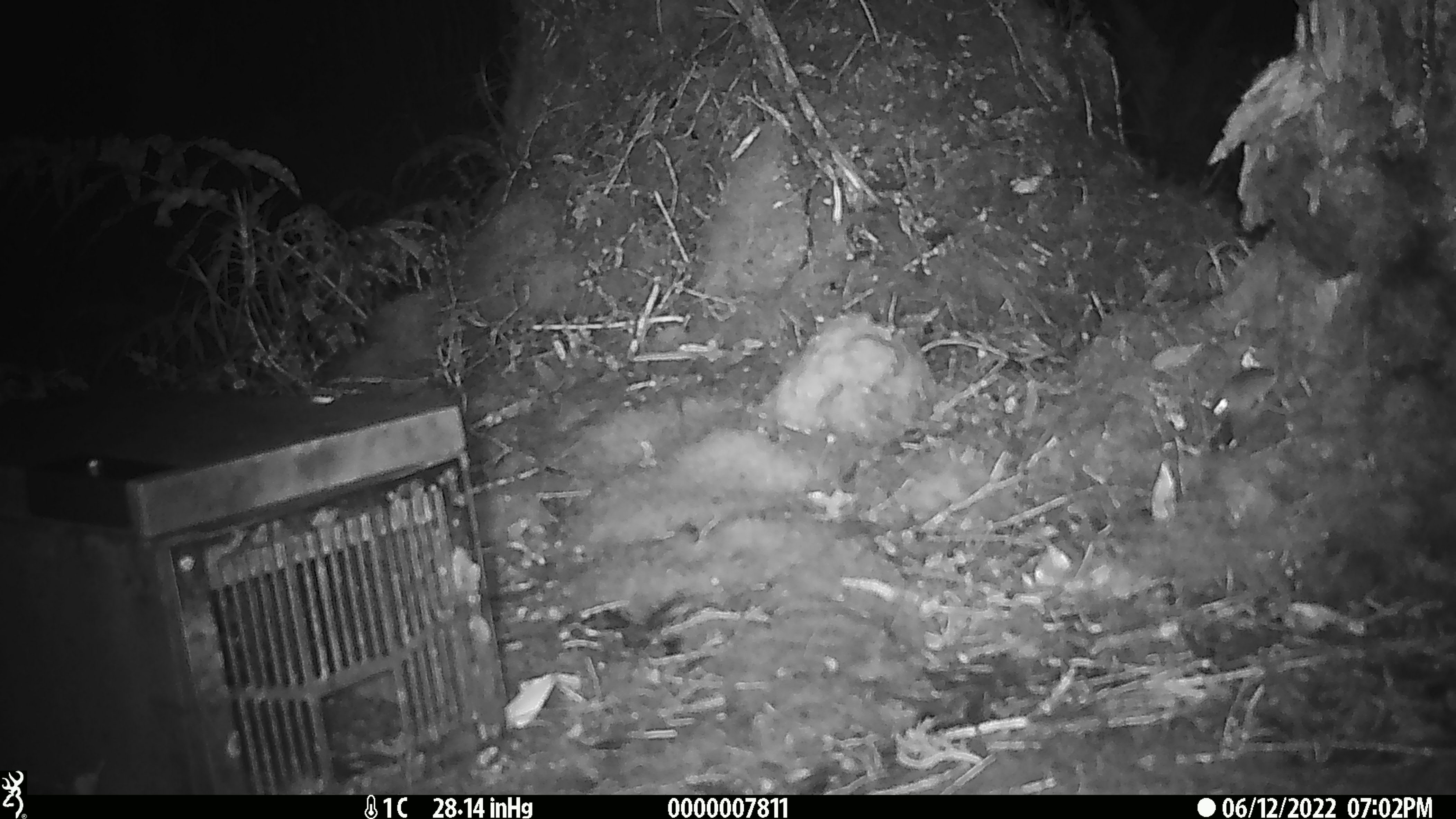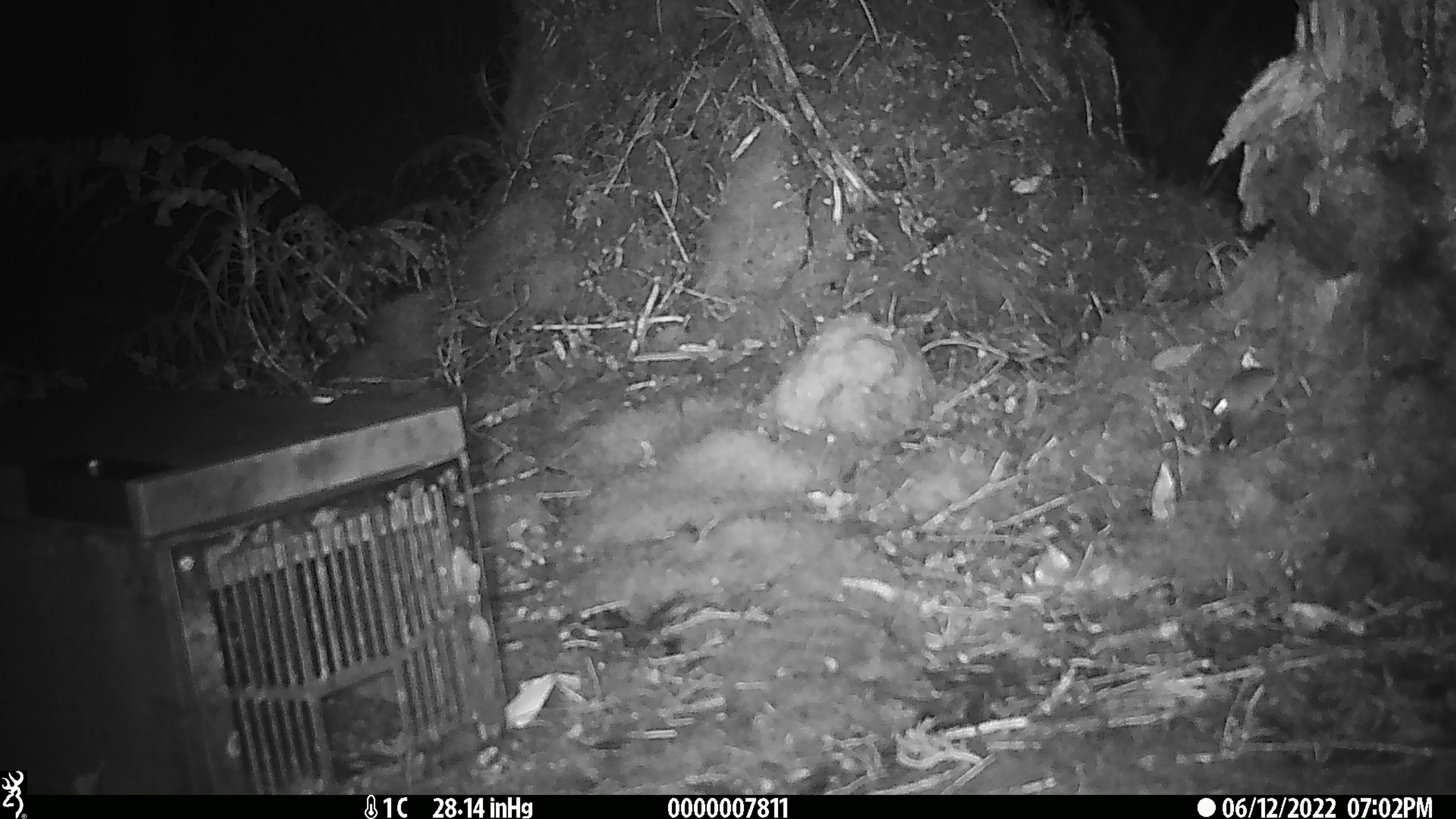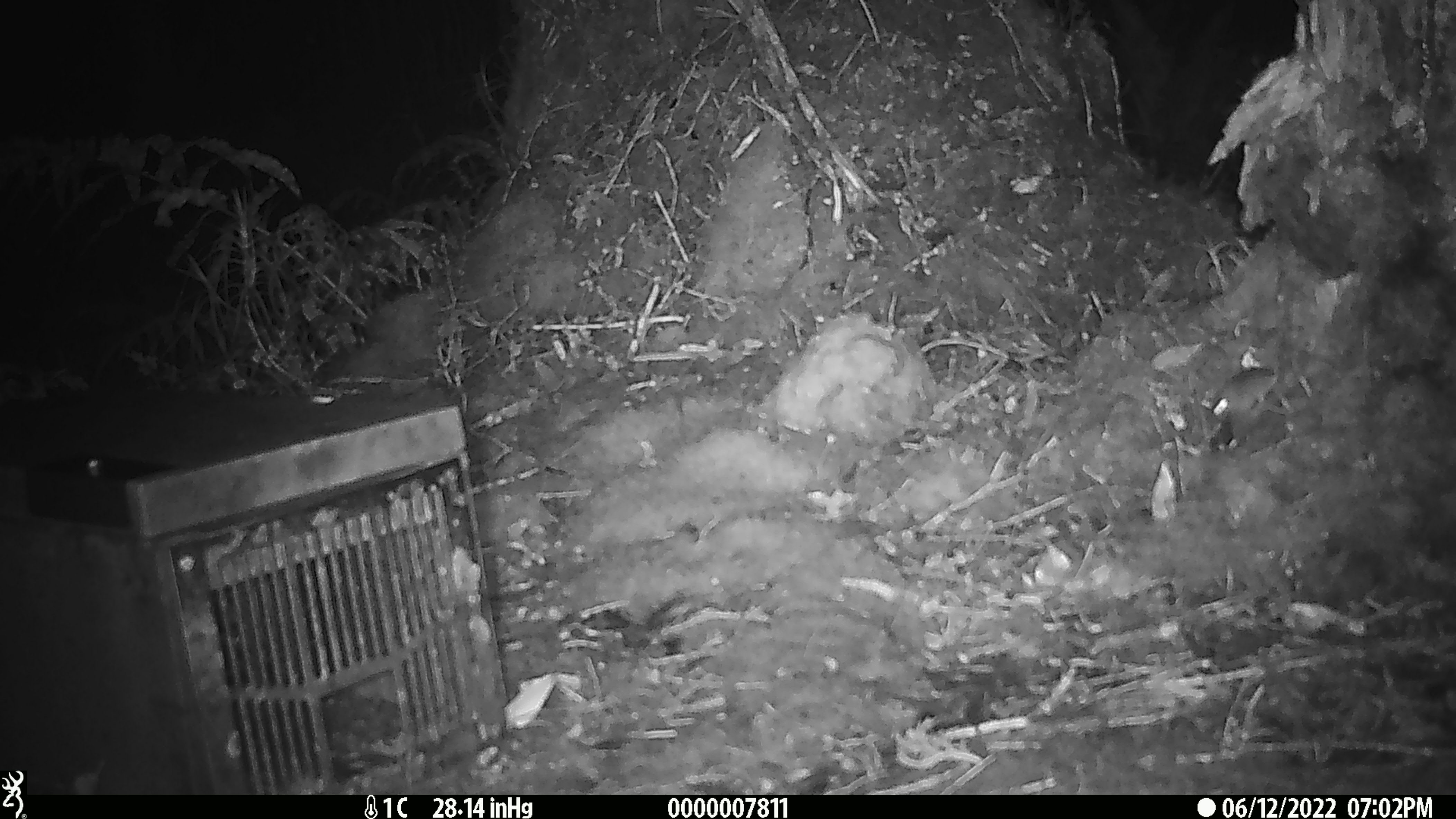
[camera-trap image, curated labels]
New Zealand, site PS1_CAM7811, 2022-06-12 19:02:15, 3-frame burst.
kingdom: Animalia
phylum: Chordata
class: Mammalia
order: Rodentia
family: Muridae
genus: Mus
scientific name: Mus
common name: mouse